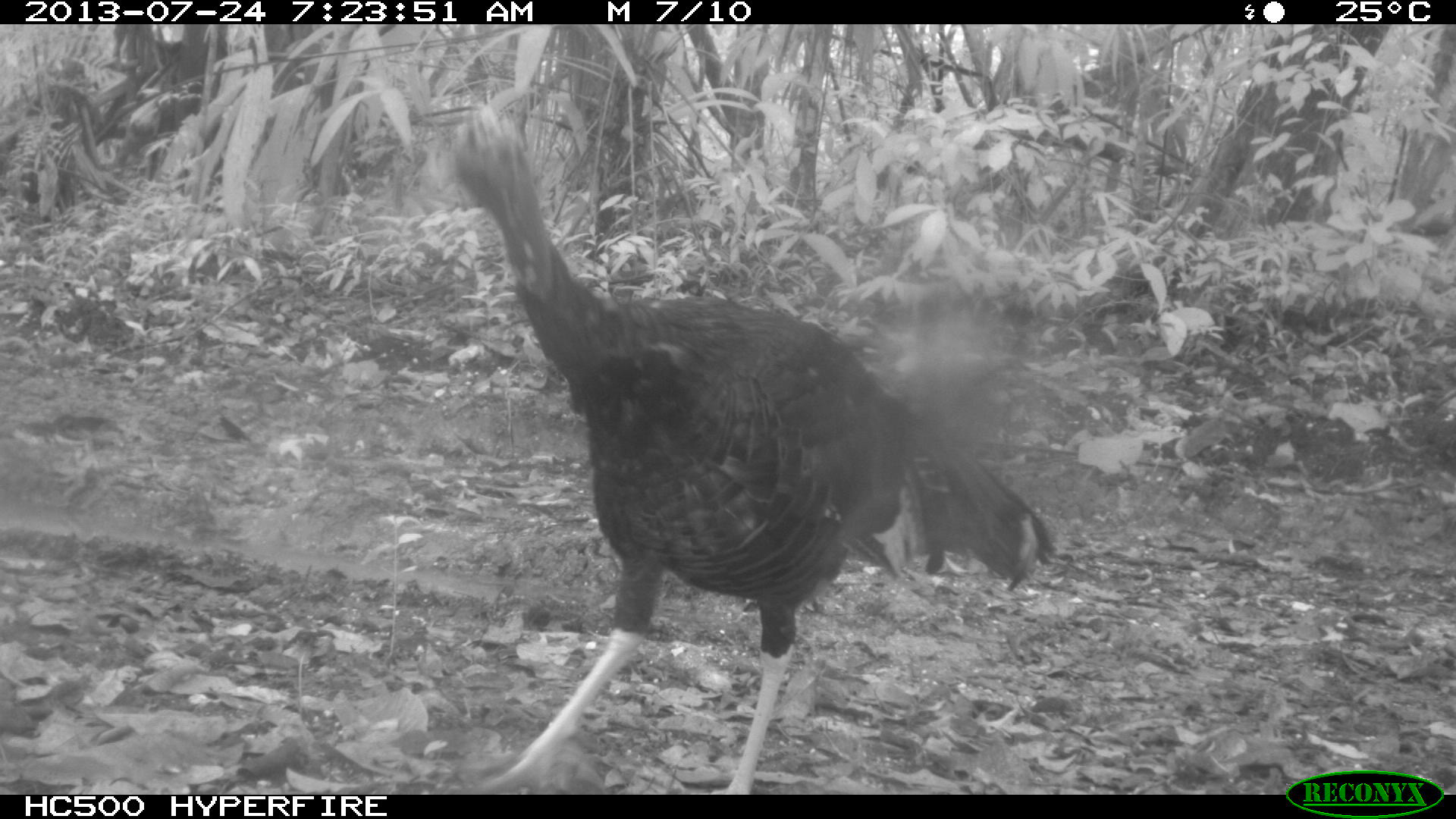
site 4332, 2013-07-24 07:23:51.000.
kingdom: Animalia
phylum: Chordata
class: Aves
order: Galliformes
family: Phasianidae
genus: Meleagris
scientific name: Meleagris ocellata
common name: ocellated turkey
Meleagris ocellata (ocellated turkey), count 3.